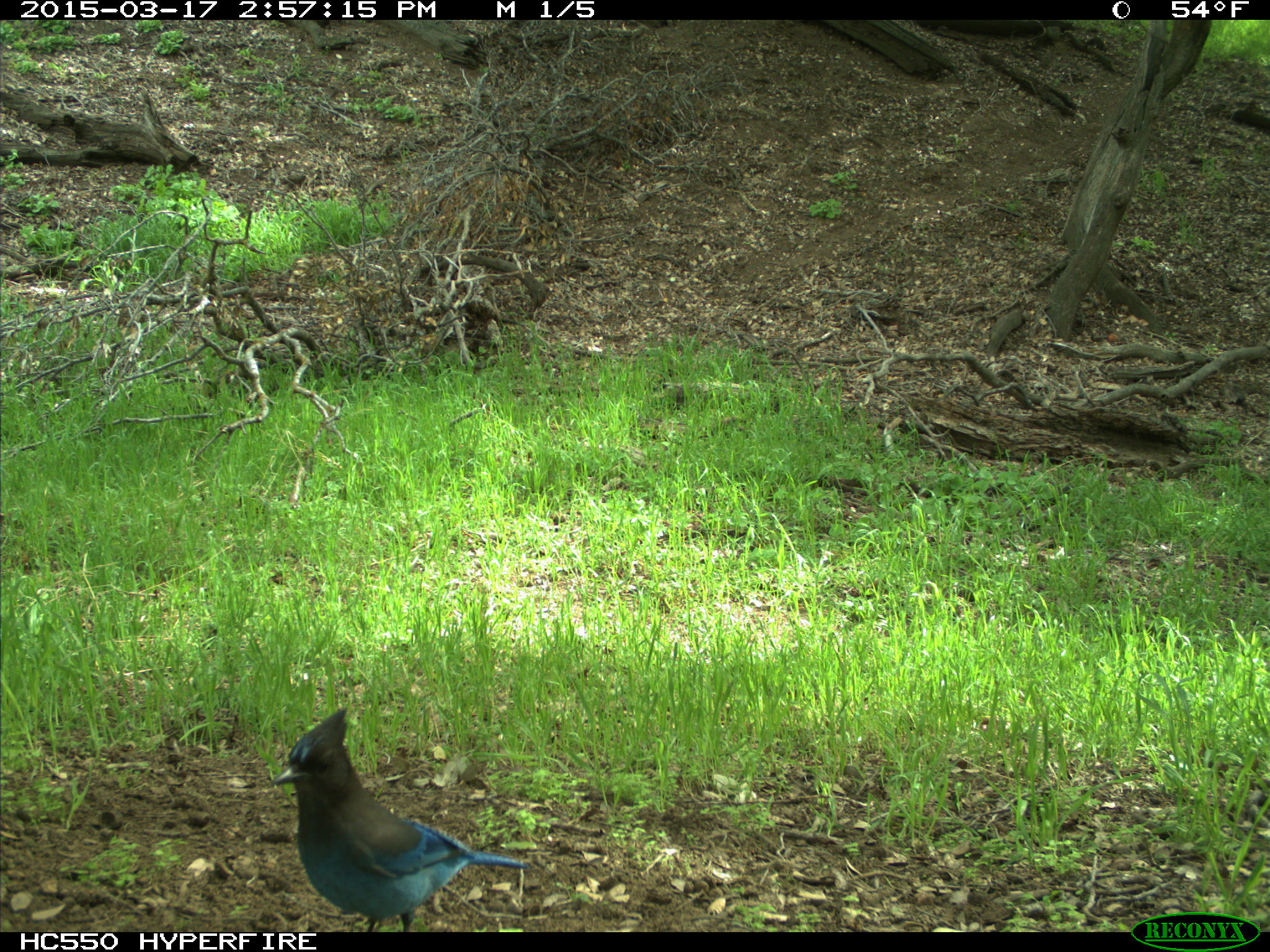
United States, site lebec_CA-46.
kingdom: Animalia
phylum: Chordata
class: Aves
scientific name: Aves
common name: birds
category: unidentified bird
Unidentified bird (birds) (Aves).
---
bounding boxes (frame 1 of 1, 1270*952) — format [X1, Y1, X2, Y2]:
animal: [270, 706, 531, 932]